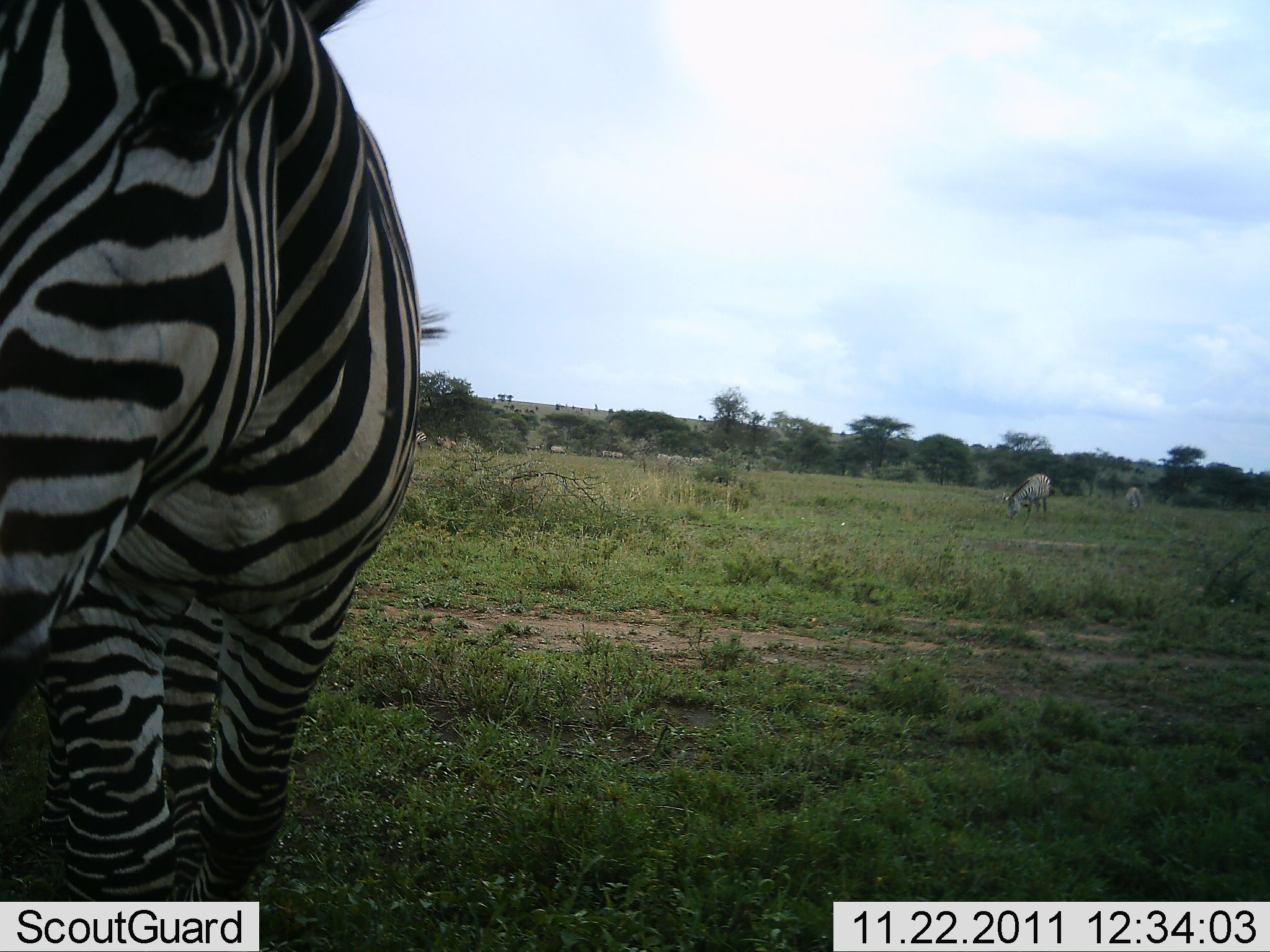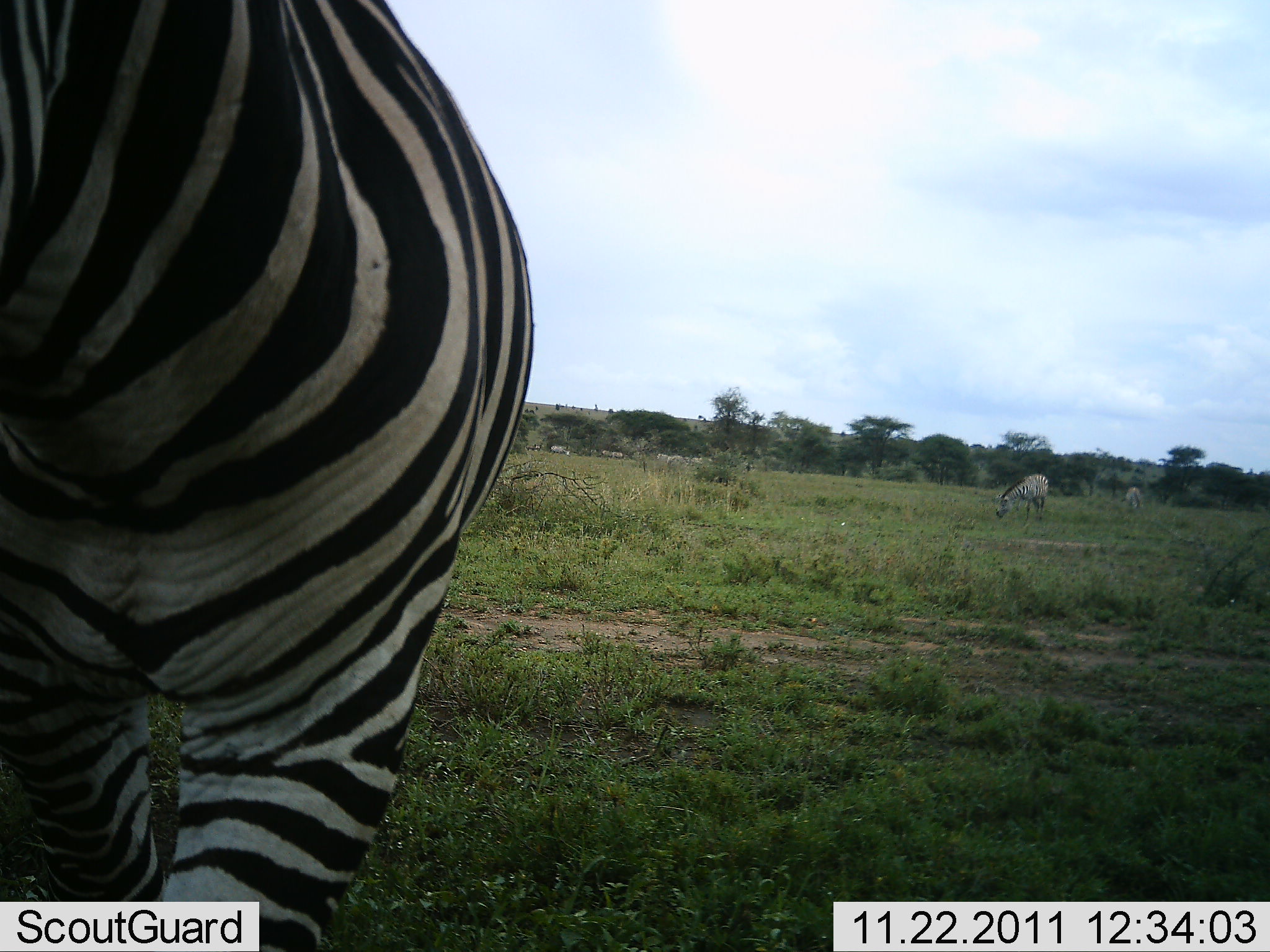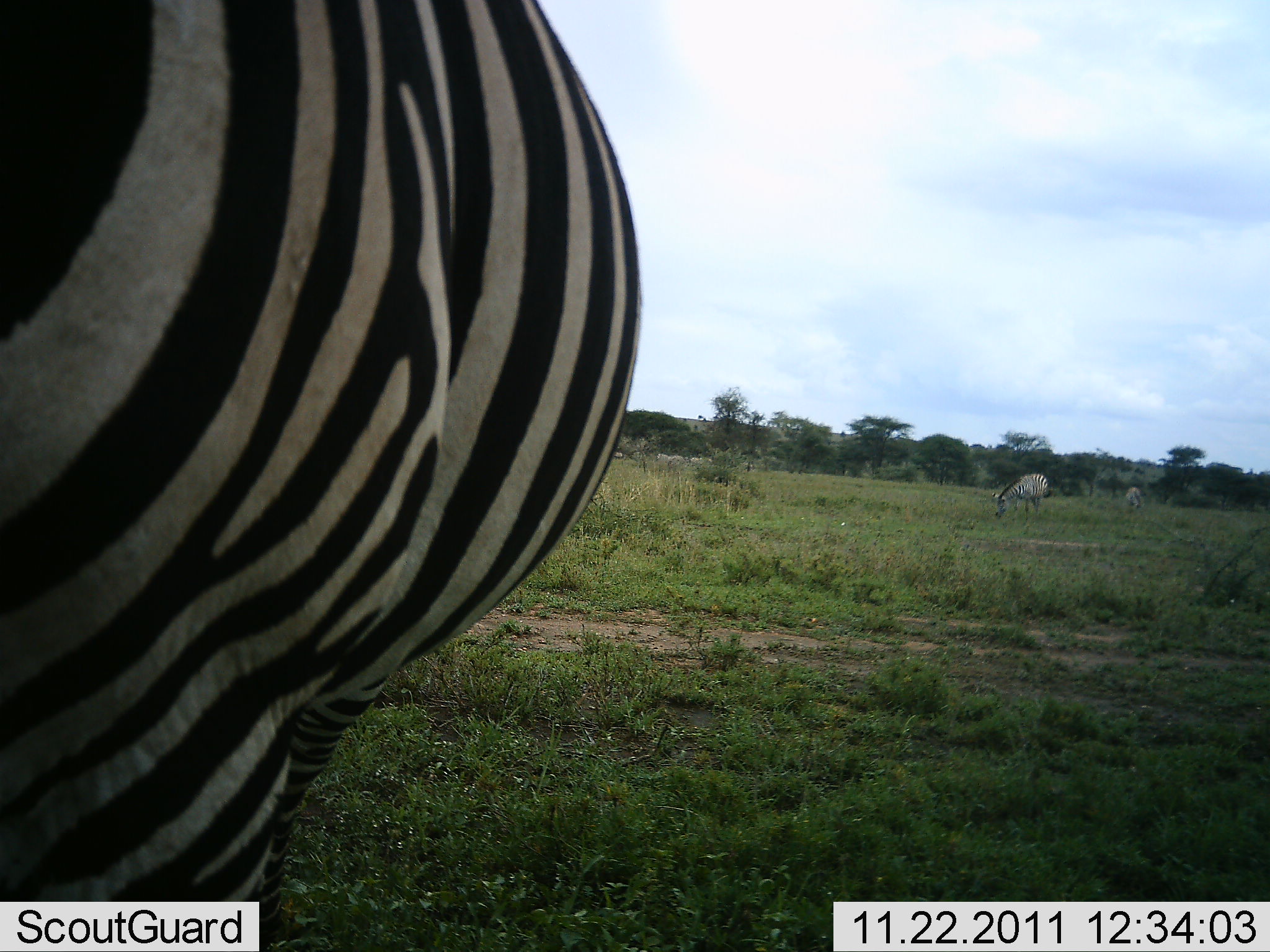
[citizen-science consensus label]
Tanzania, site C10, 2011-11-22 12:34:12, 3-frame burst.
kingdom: Animalia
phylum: Chordata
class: Mammalia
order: Perissodactyla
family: Equidae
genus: Equus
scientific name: Equus quagga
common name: plains zebra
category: zebra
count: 3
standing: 40%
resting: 0%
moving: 40%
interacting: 7%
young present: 0%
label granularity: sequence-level